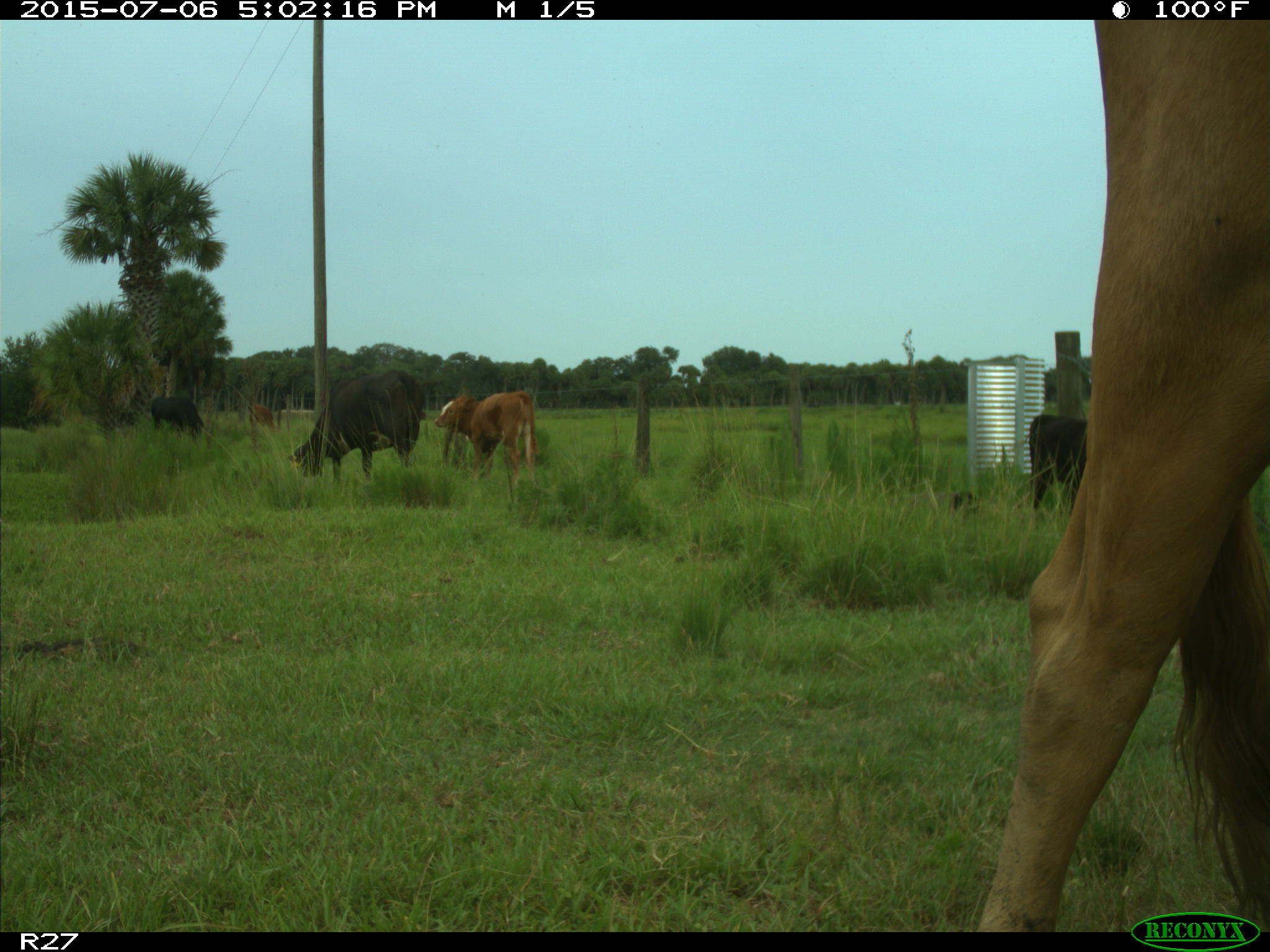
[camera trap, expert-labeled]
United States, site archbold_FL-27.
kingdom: Animalia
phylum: Chordata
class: Mammalia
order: Artiodactyla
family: Bovidae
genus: Bos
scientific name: Bos taurus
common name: domestic cow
Bos taurus (domestic cow).